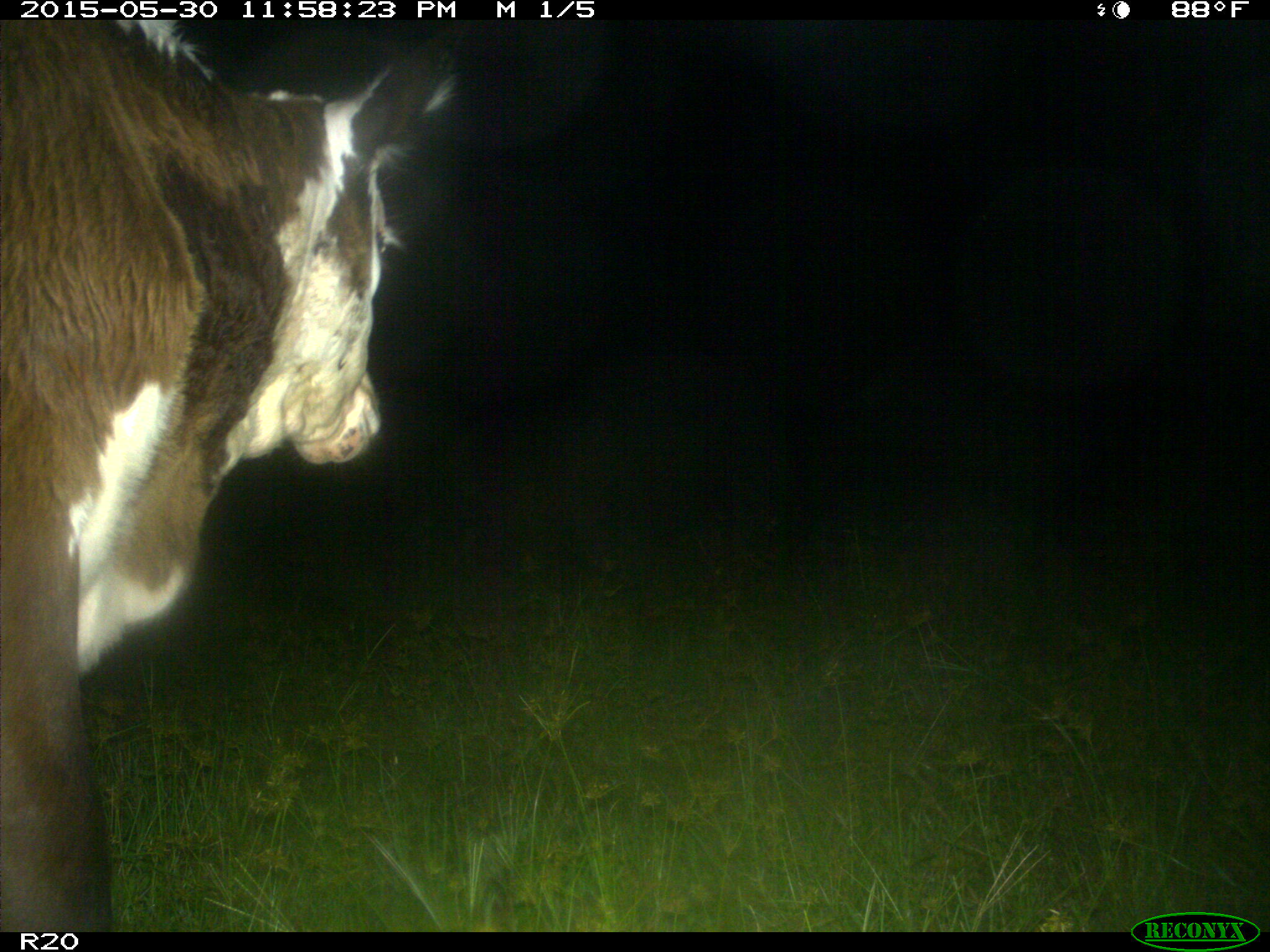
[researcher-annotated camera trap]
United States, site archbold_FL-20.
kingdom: Animalia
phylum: Chordata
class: Mammalia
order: Artiodactyla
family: Bovidae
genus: Bos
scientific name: Bos taurus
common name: domestic cow